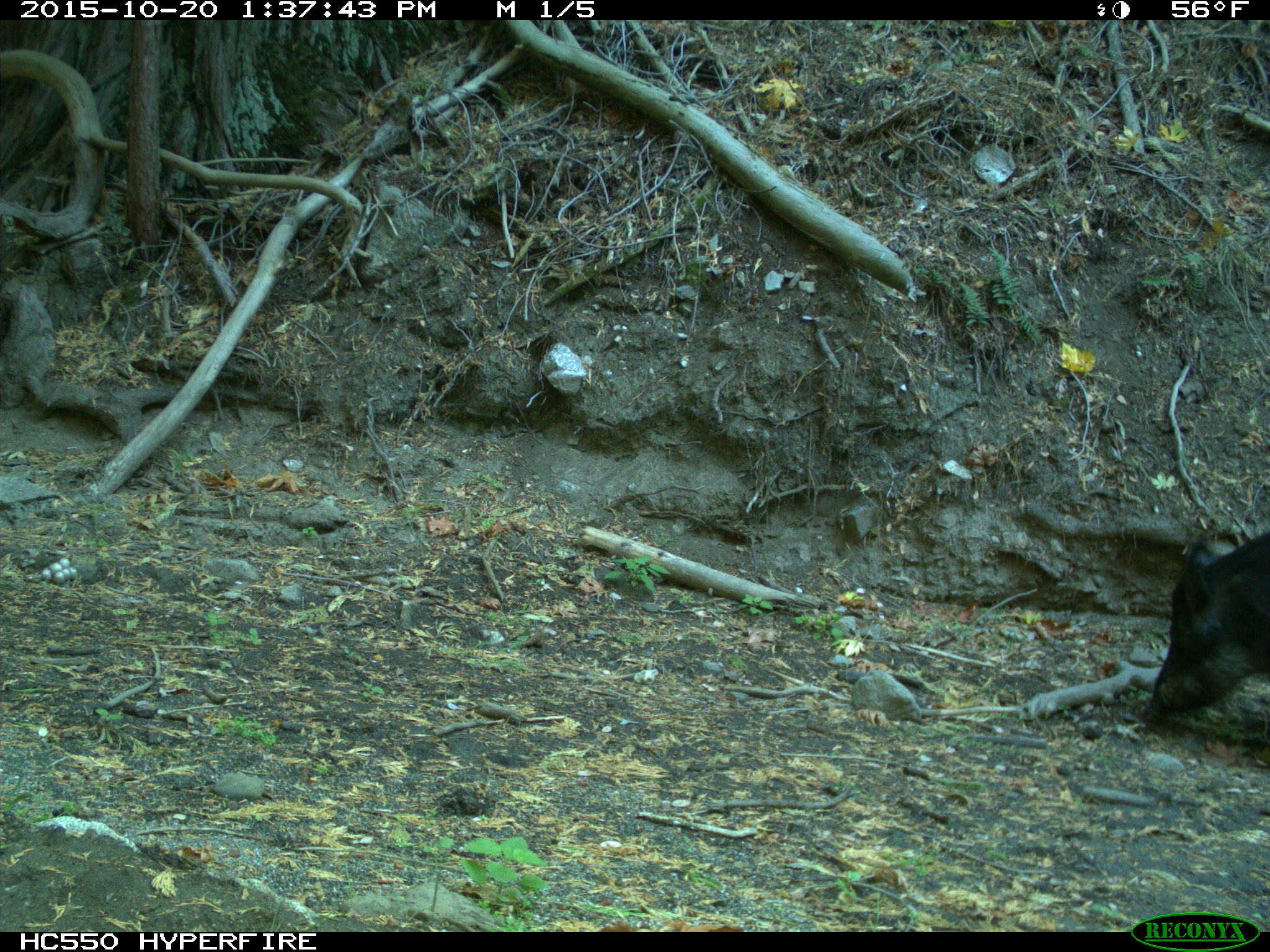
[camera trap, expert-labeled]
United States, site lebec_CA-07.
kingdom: Animalia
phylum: Chordata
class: Mammalia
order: Artiodactyla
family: Suidae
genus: Sus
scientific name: Sus scrofa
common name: wild boar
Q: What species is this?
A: Sus scrofa (wild boar).